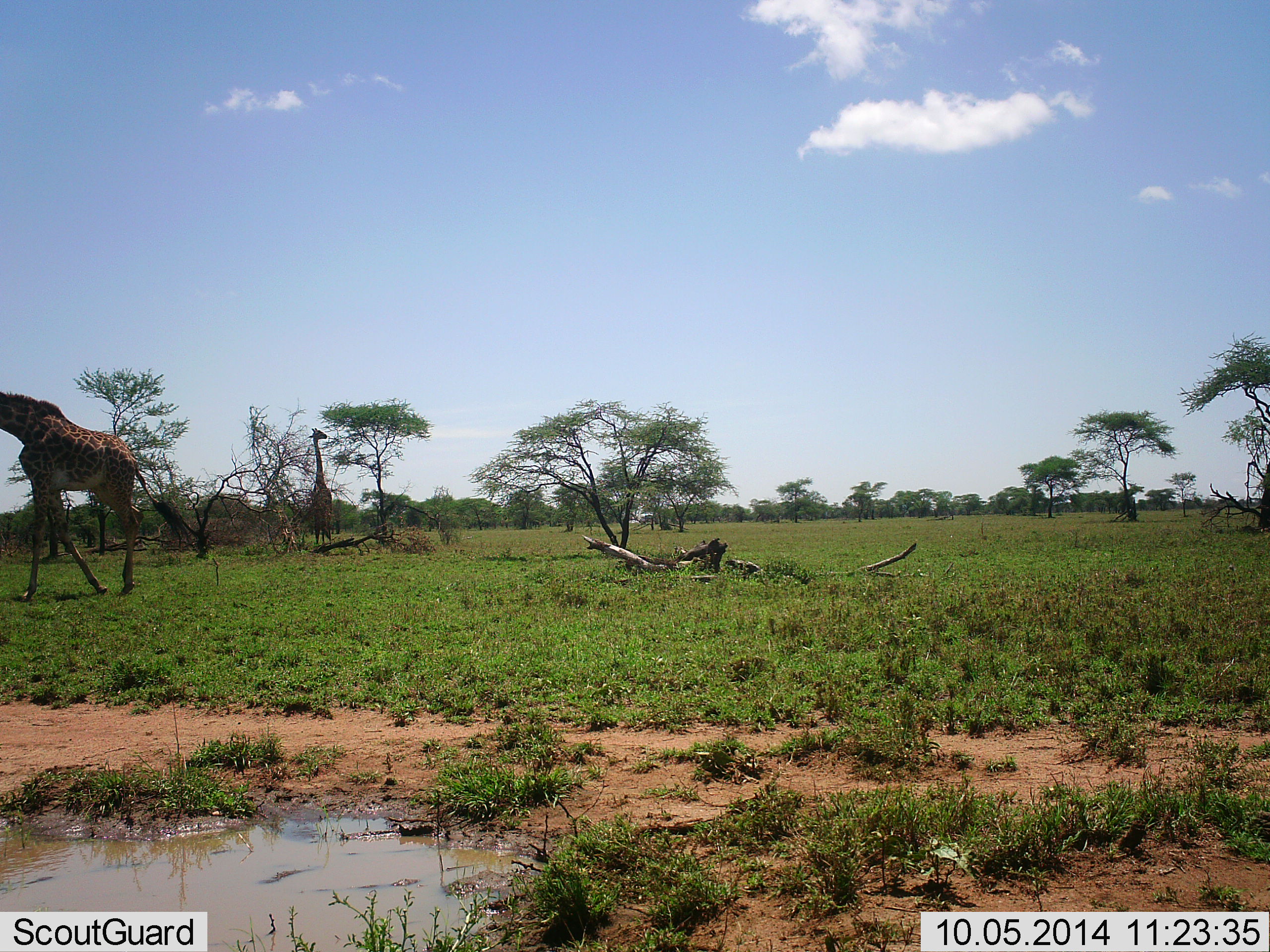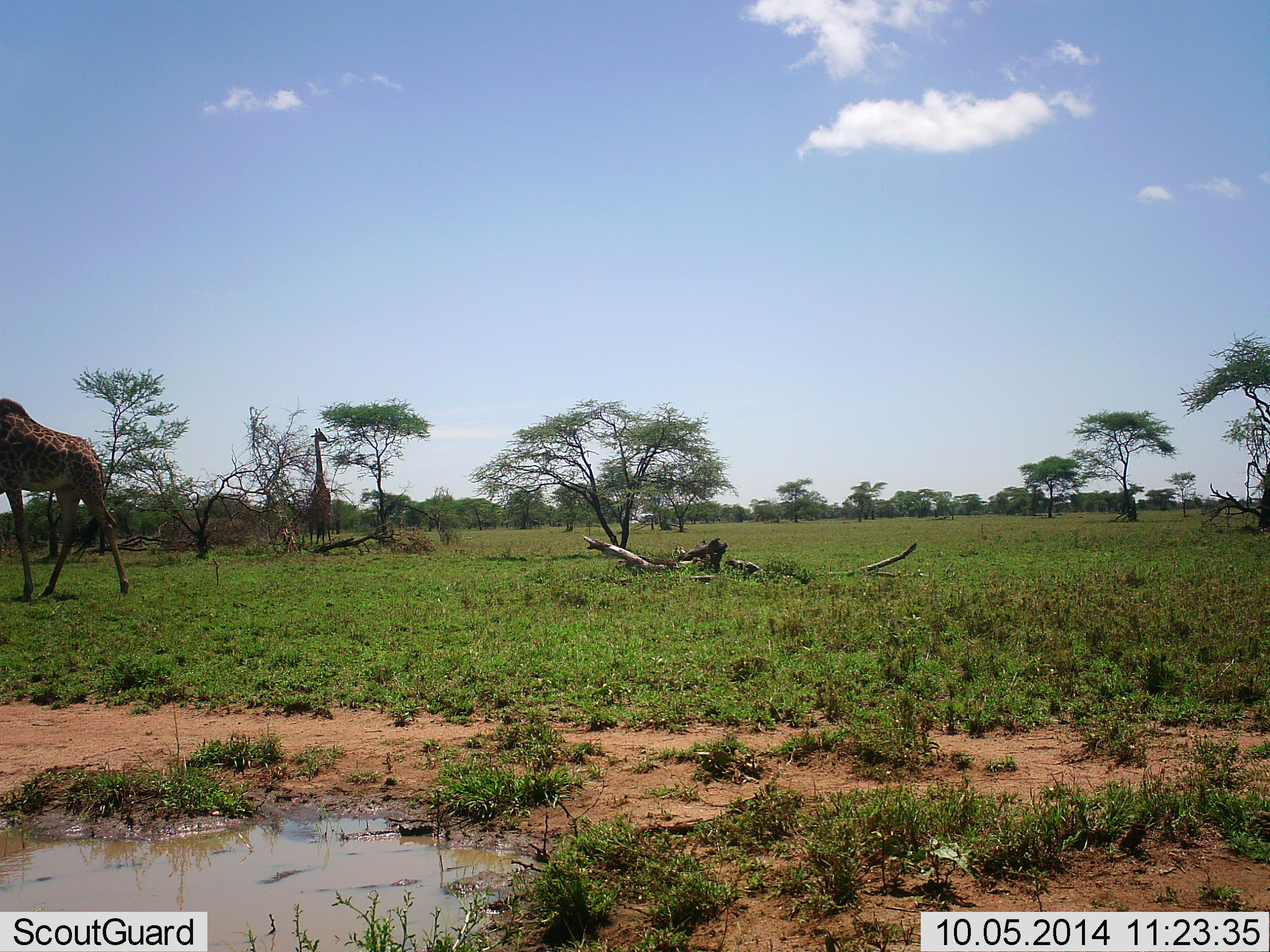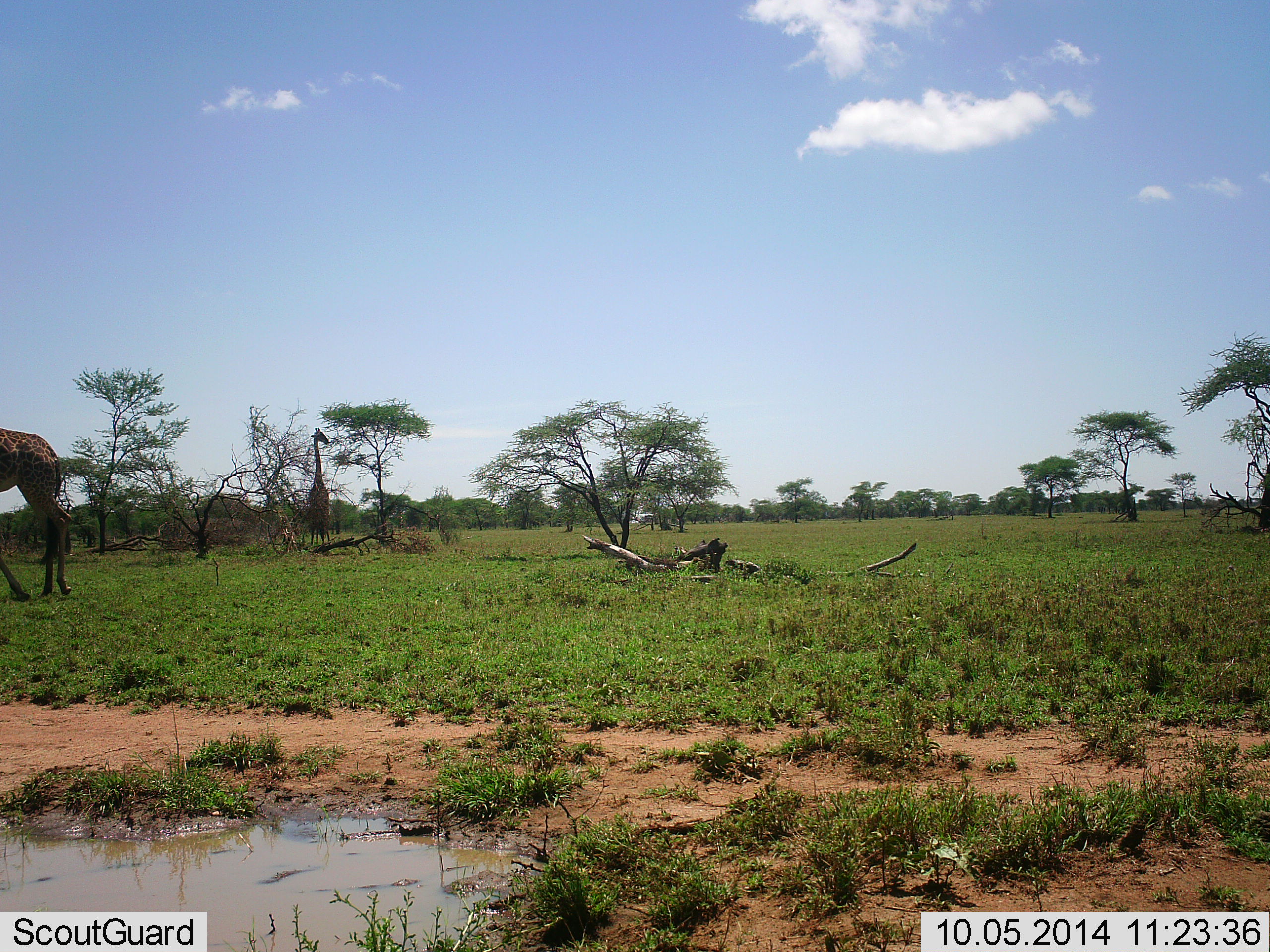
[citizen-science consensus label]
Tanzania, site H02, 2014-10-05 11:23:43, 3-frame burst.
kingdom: Animalia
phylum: Chordata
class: Mammalia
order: Artiodactyla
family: Giraffidae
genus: Giraffa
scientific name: Giraffa camelopardalis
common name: giraffe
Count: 2.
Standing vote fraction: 40%.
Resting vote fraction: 0%.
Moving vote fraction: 80%.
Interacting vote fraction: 0%.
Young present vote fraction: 0%.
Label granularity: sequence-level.